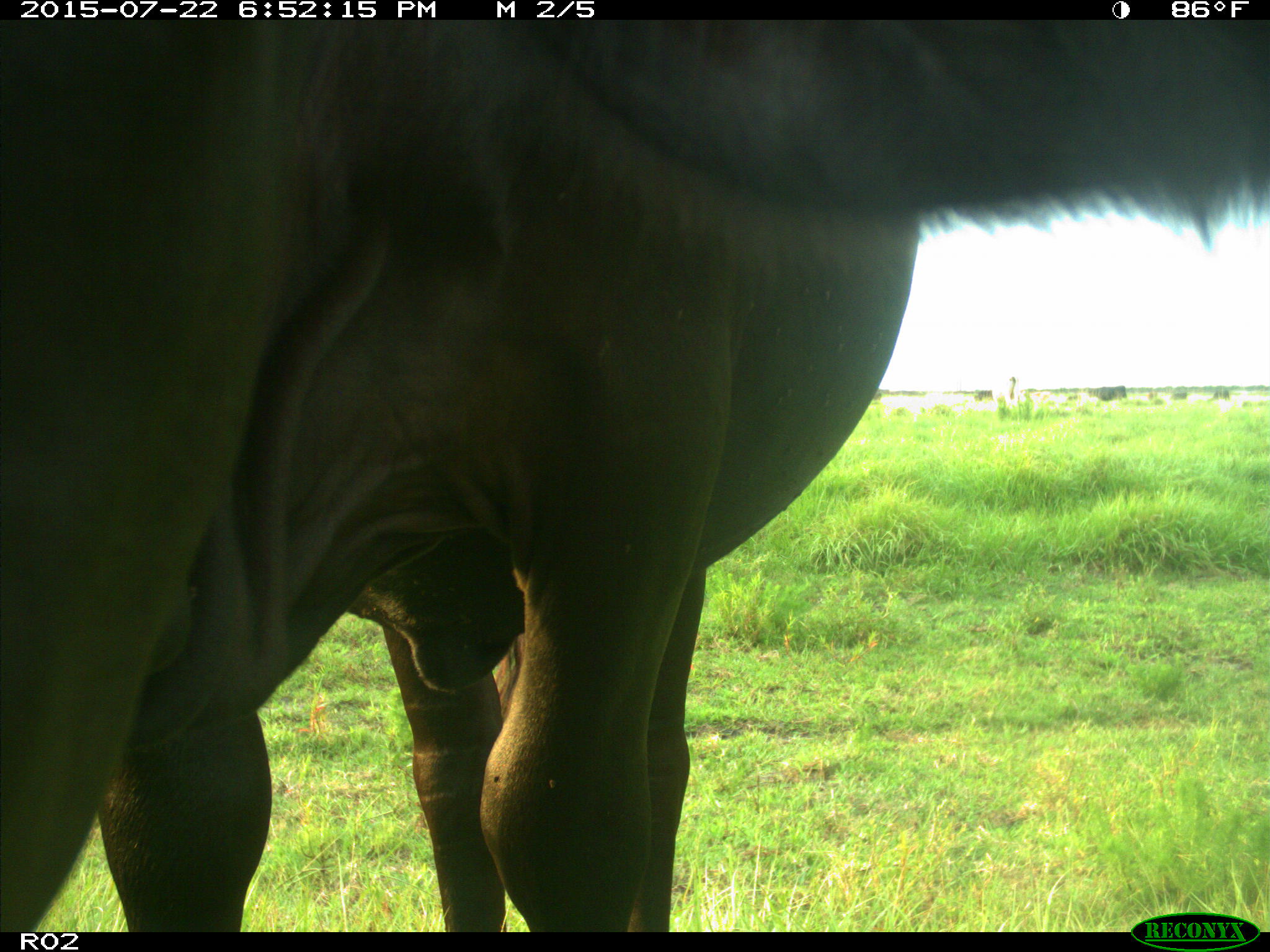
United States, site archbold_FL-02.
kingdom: Animalia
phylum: Chordata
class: Mammalia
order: Artiodactyla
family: Bovidae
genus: Bos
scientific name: Bos taurus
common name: domestic cow